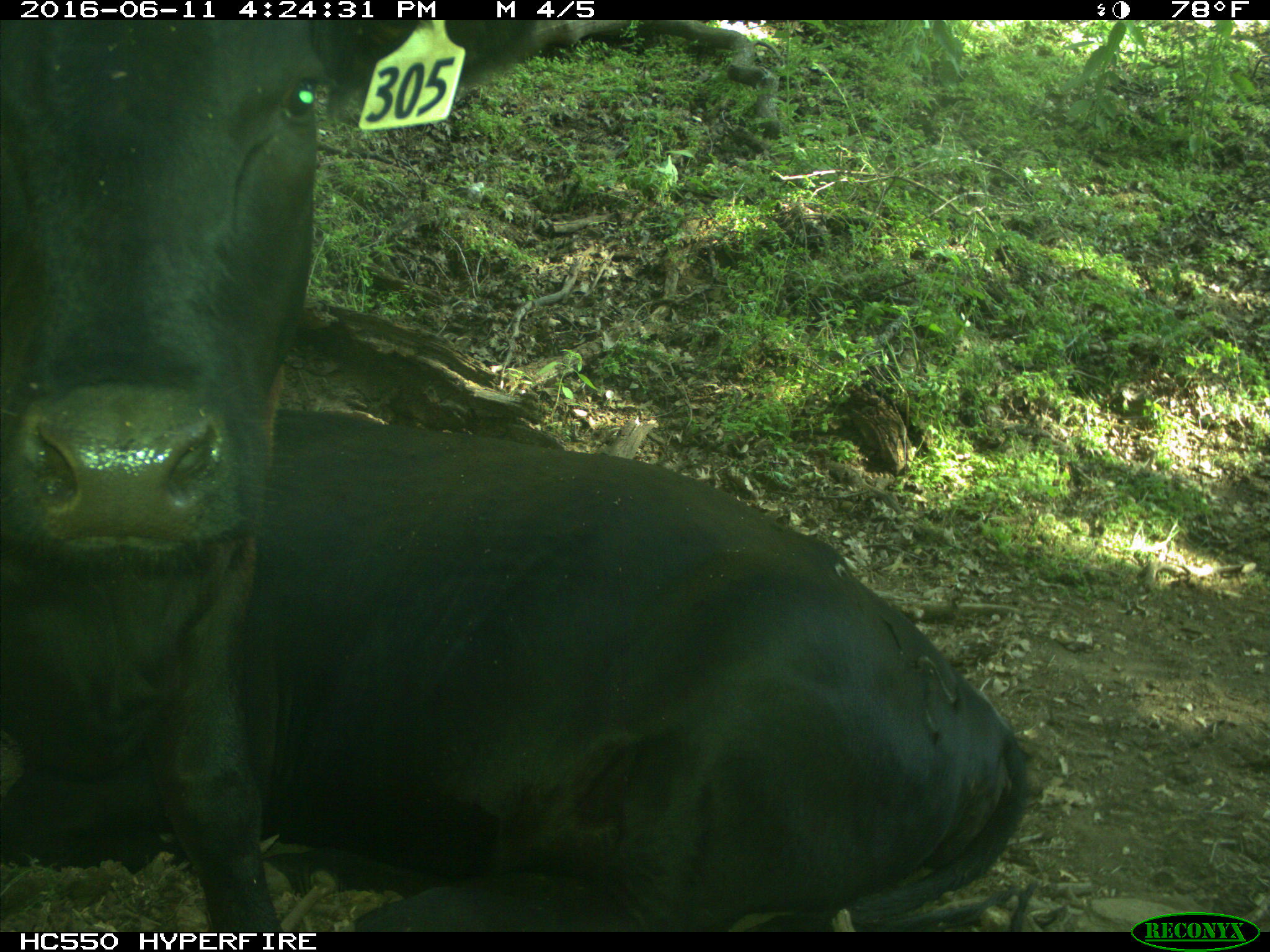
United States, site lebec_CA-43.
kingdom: Animalia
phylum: Chordata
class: Mammalia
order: Artiodactyla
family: Bovidae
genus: Bos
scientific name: Bos taurus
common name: domestic cow